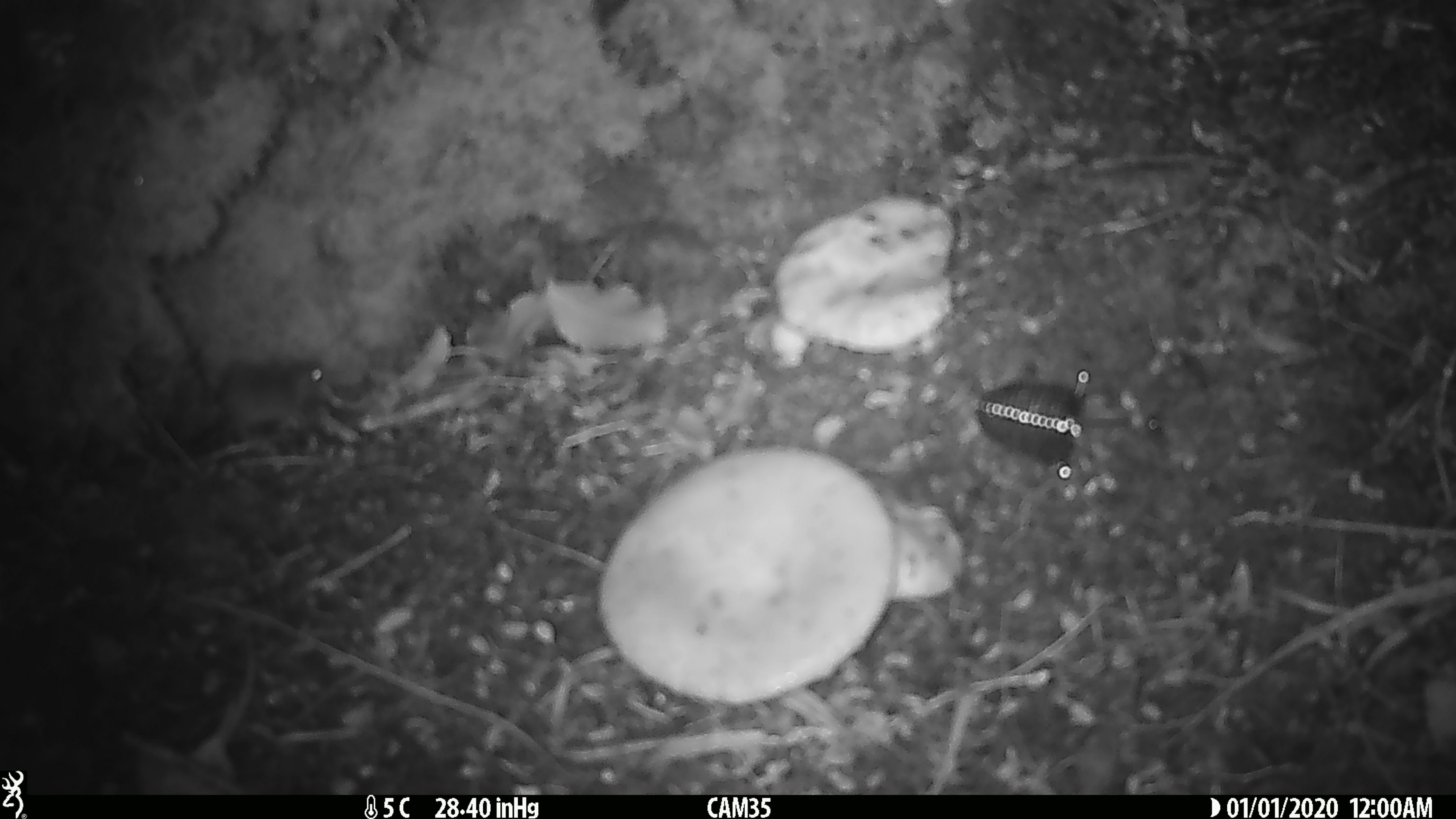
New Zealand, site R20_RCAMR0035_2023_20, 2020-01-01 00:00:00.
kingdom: Animalia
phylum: Chordata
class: Mammalia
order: Rodentia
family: Muridae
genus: Mus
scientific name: Mus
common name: mouse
Mouse (Mus).